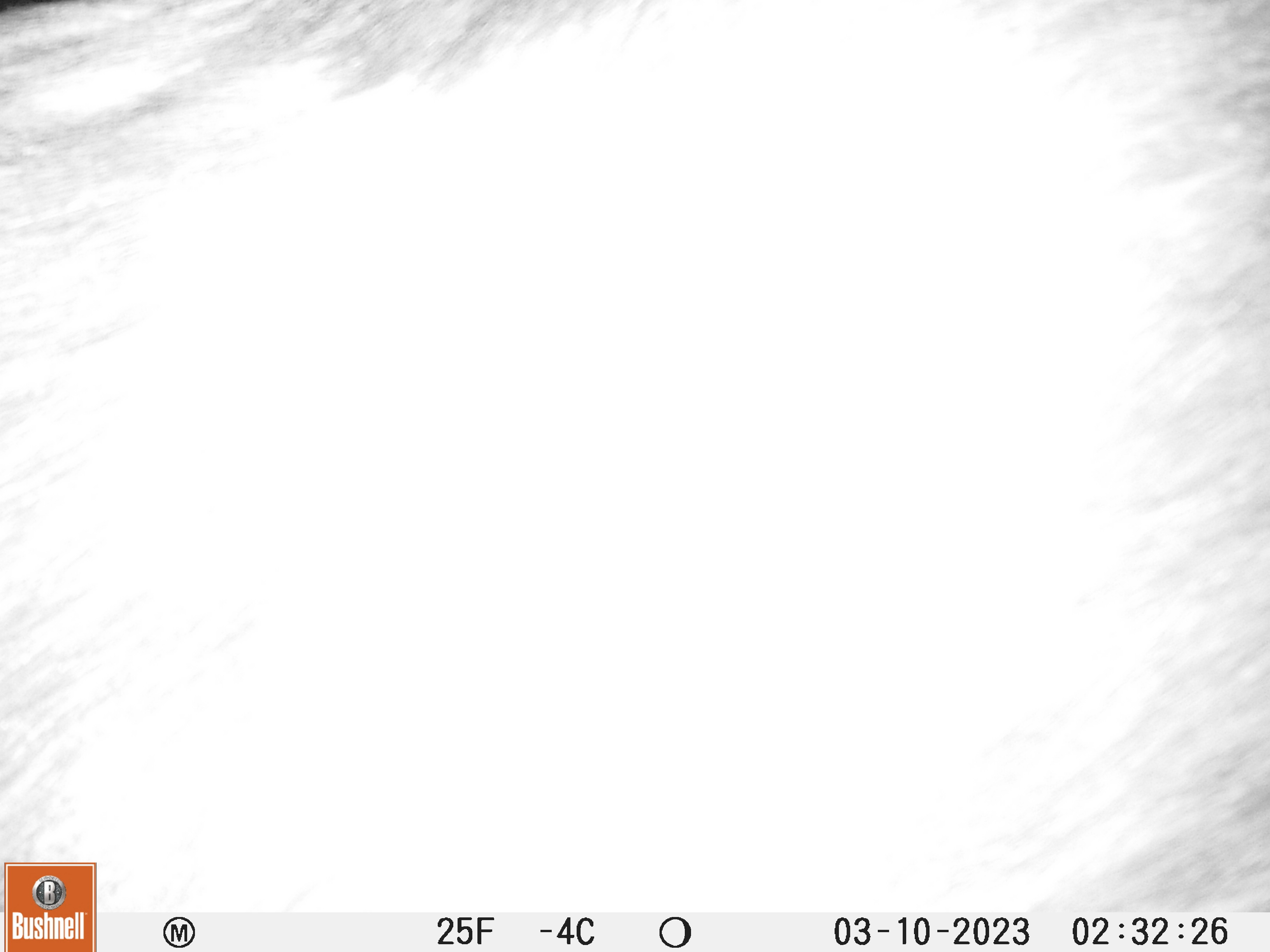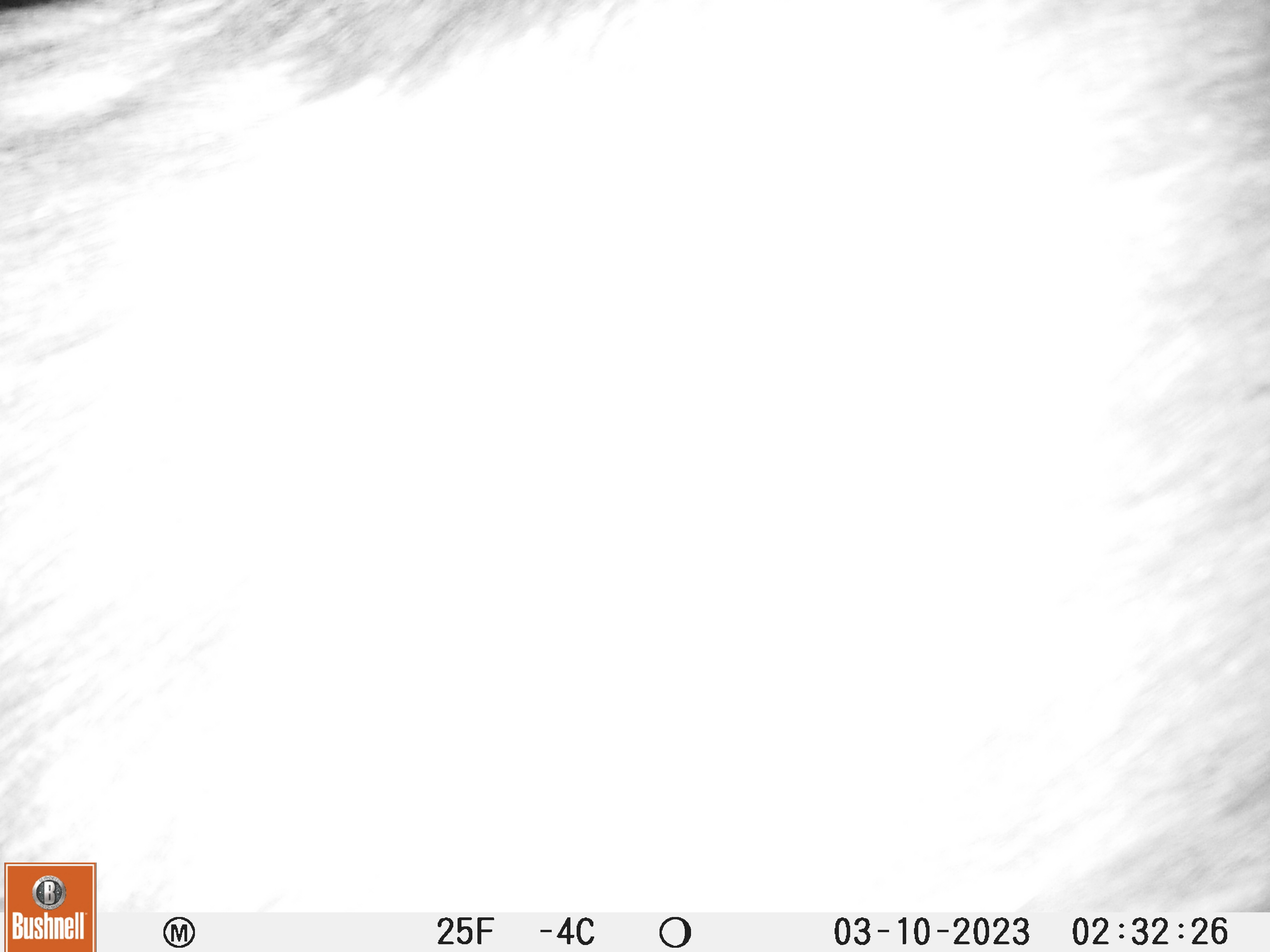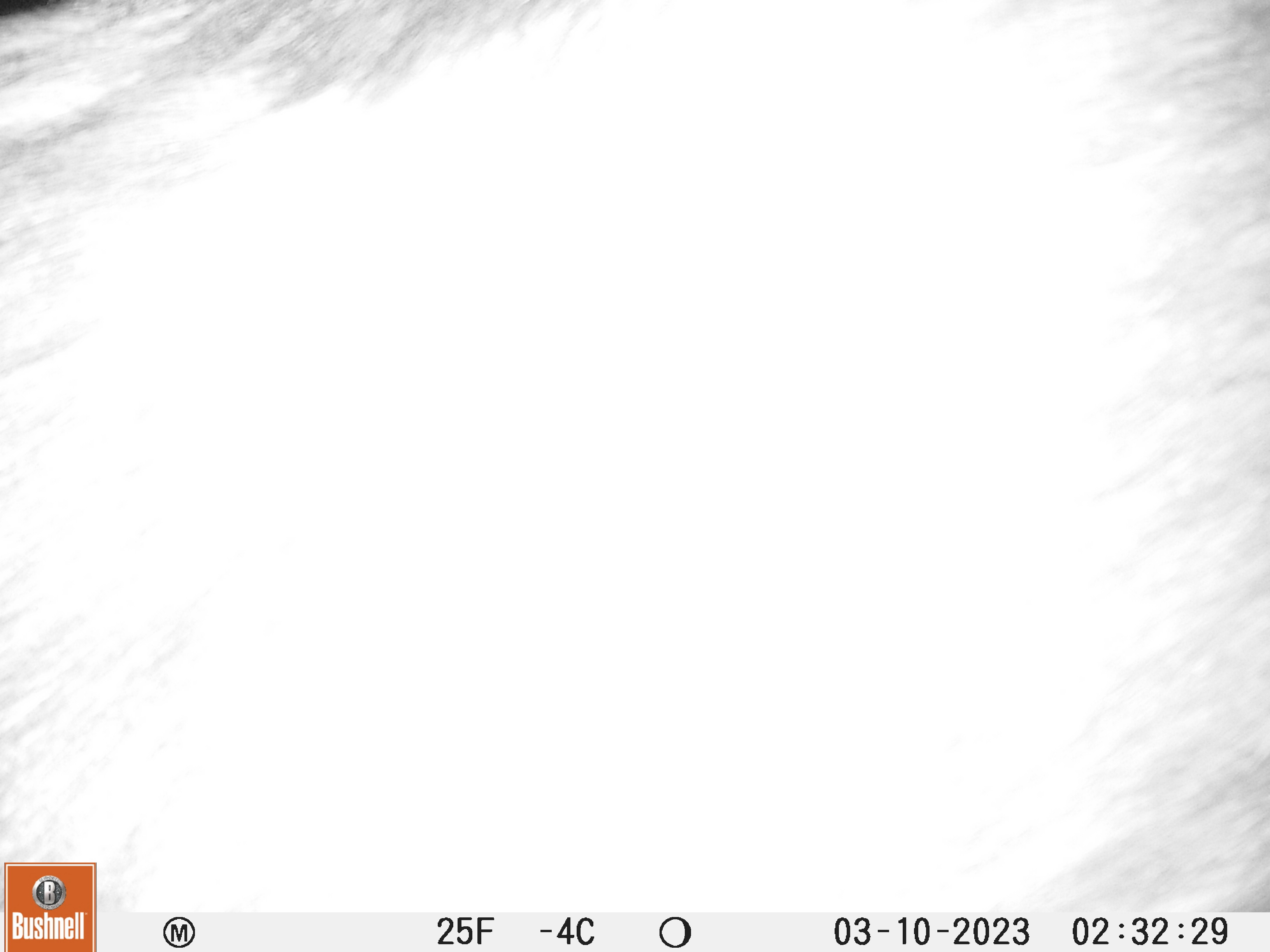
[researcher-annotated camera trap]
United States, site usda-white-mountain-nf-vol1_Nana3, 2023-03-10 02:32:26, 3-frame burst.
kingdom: Animalia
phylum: Chordata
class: Mammalia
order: Artiodactyla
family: Cervidae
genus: Alces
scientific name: Alces alces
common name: moose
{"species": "moose (Alces alces)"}